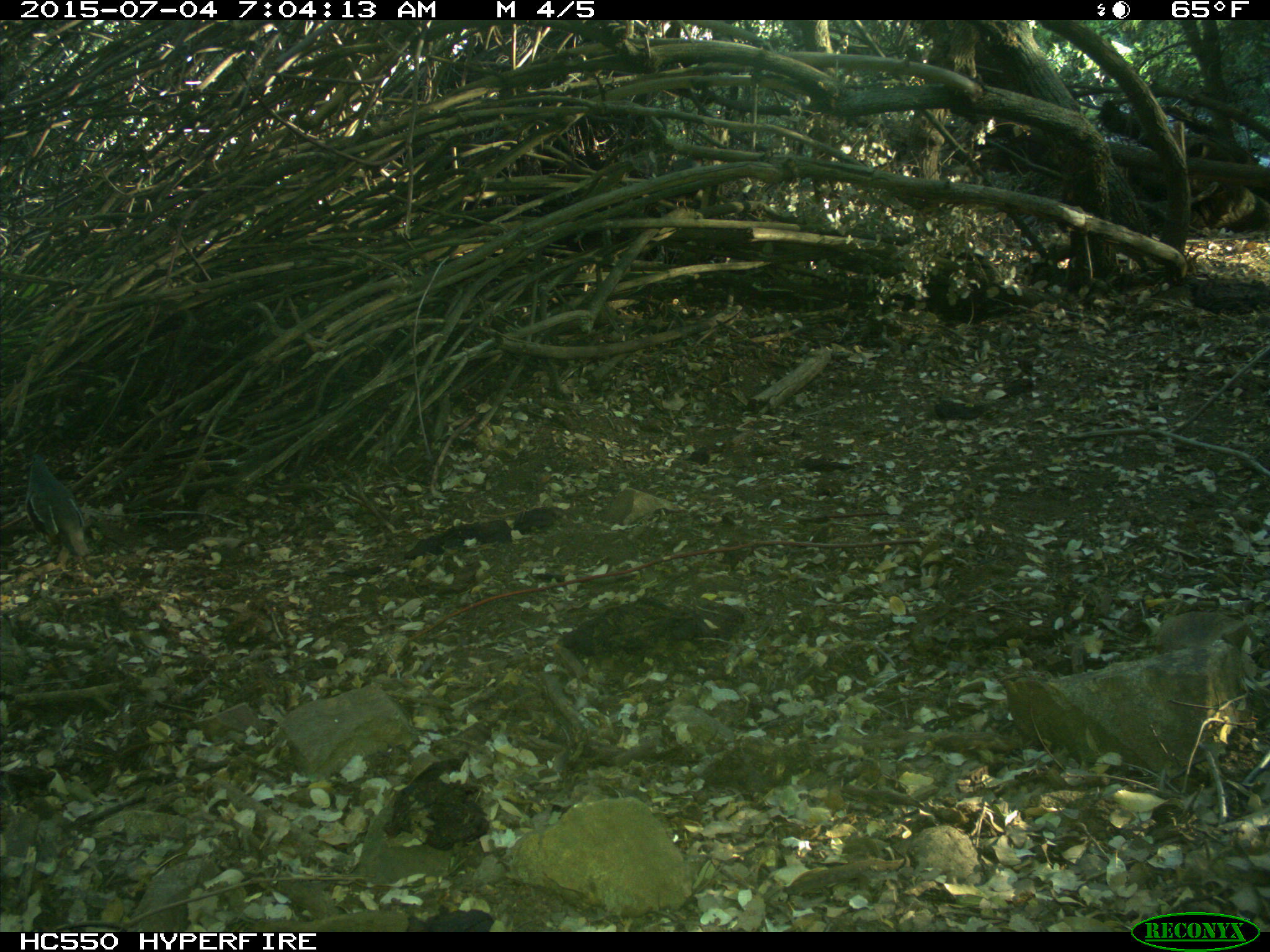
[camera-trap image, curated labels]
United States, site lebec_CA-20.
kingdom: Animalia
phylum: Chordata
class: Aves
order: Galliformes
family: Odontophoridae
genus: Callipepla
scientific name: Callipepla californica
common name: california quail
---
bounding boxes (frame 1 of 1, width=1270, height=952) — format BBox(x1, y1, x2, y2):
animal: BBox(26, 454, 90, 557)